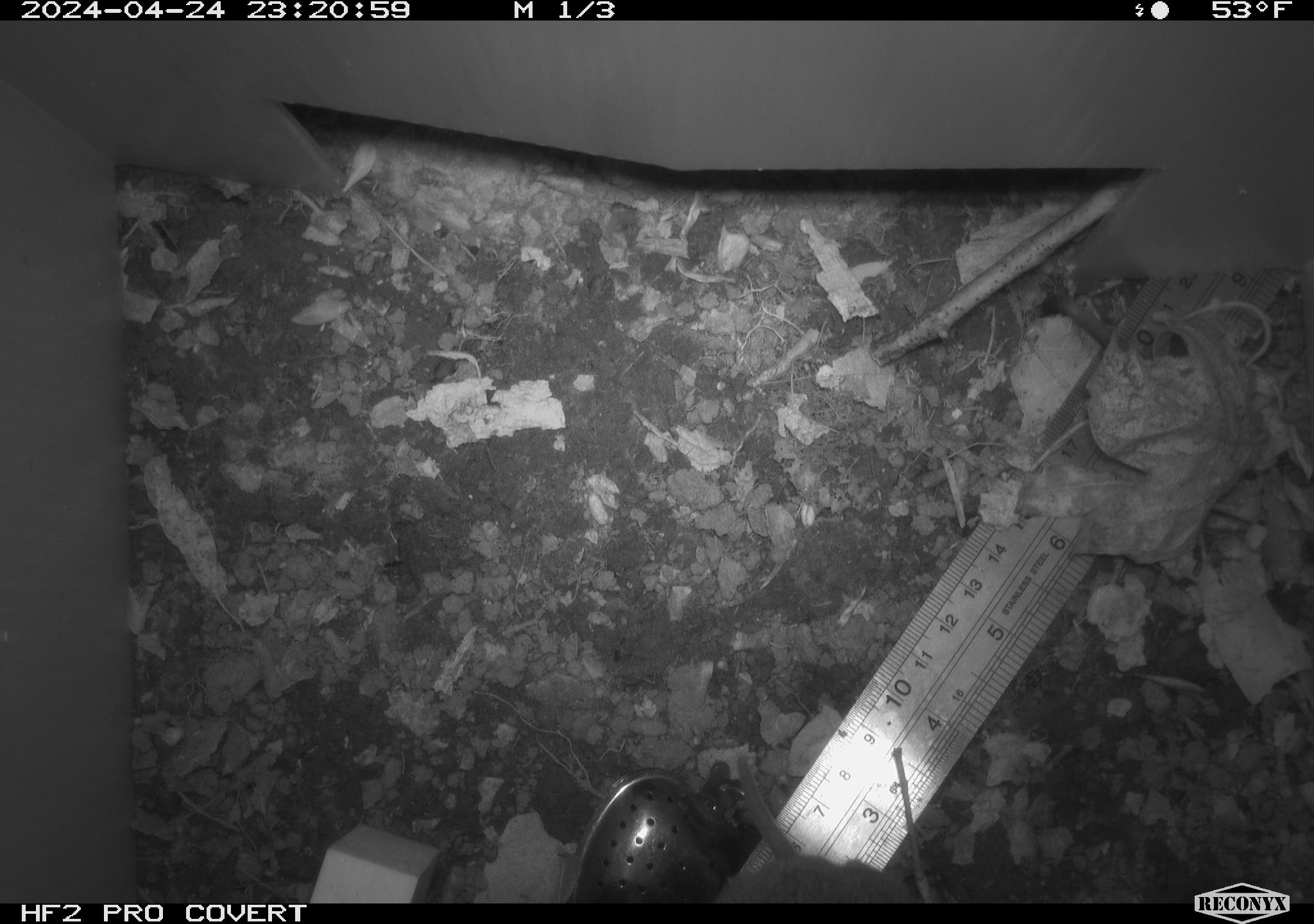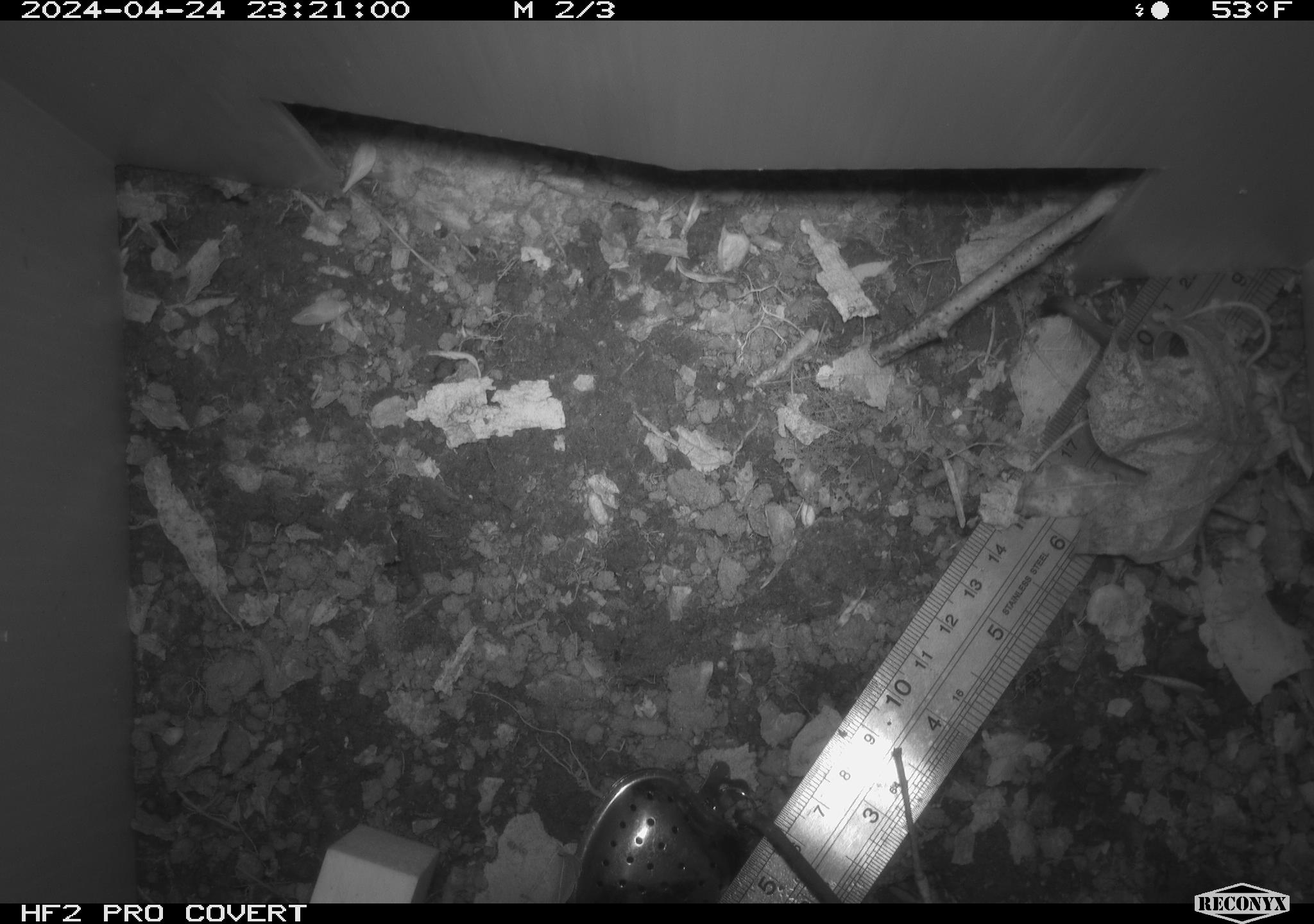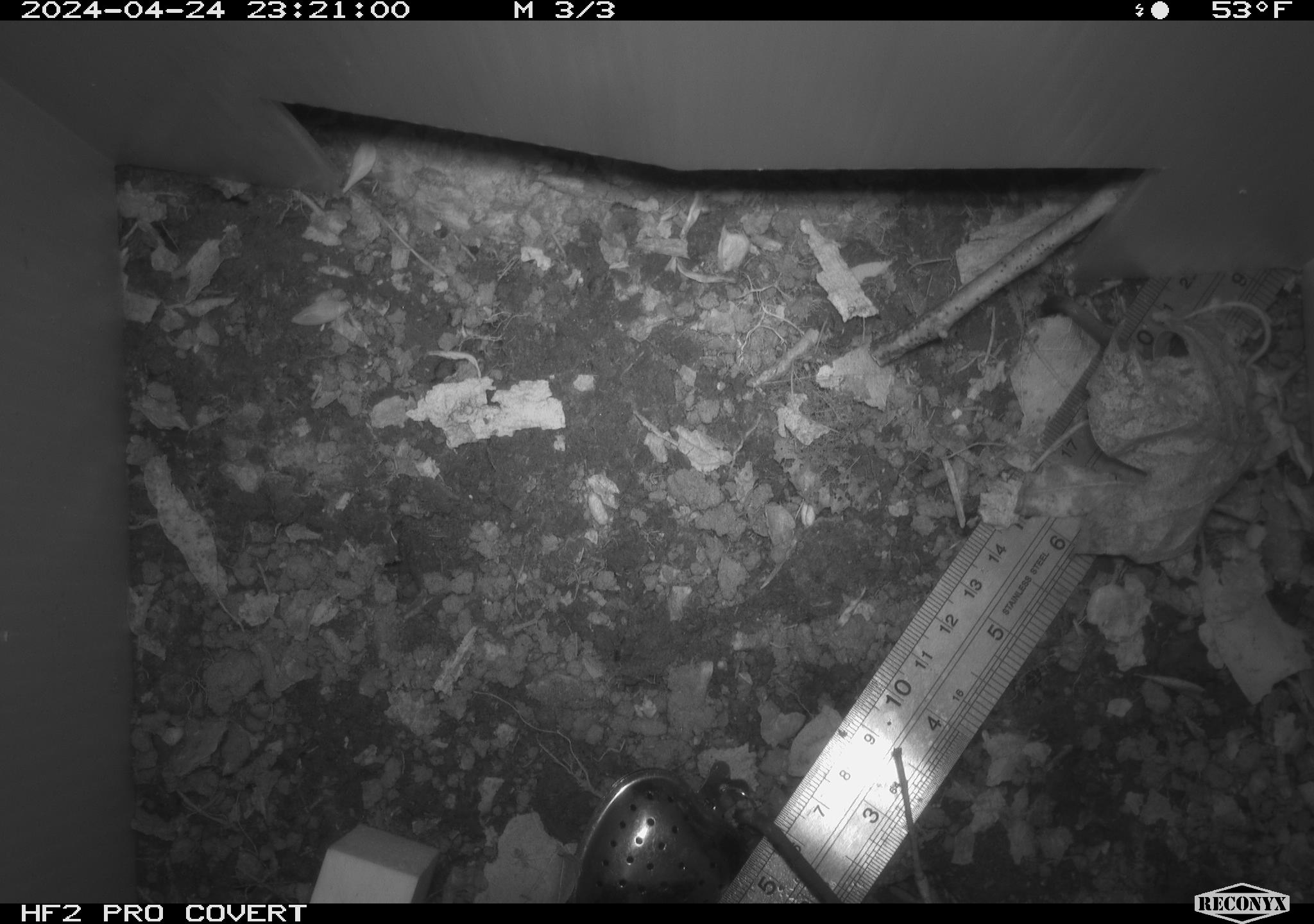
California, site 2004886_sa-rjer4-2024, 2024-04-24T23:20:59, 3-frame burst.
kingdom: Animalia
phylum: Chordata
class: Mammalia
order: Rodentia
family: Cricetidae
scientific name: Arvicolinae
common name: voles, lemmings, and muskrats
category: arvicolinae subfamily